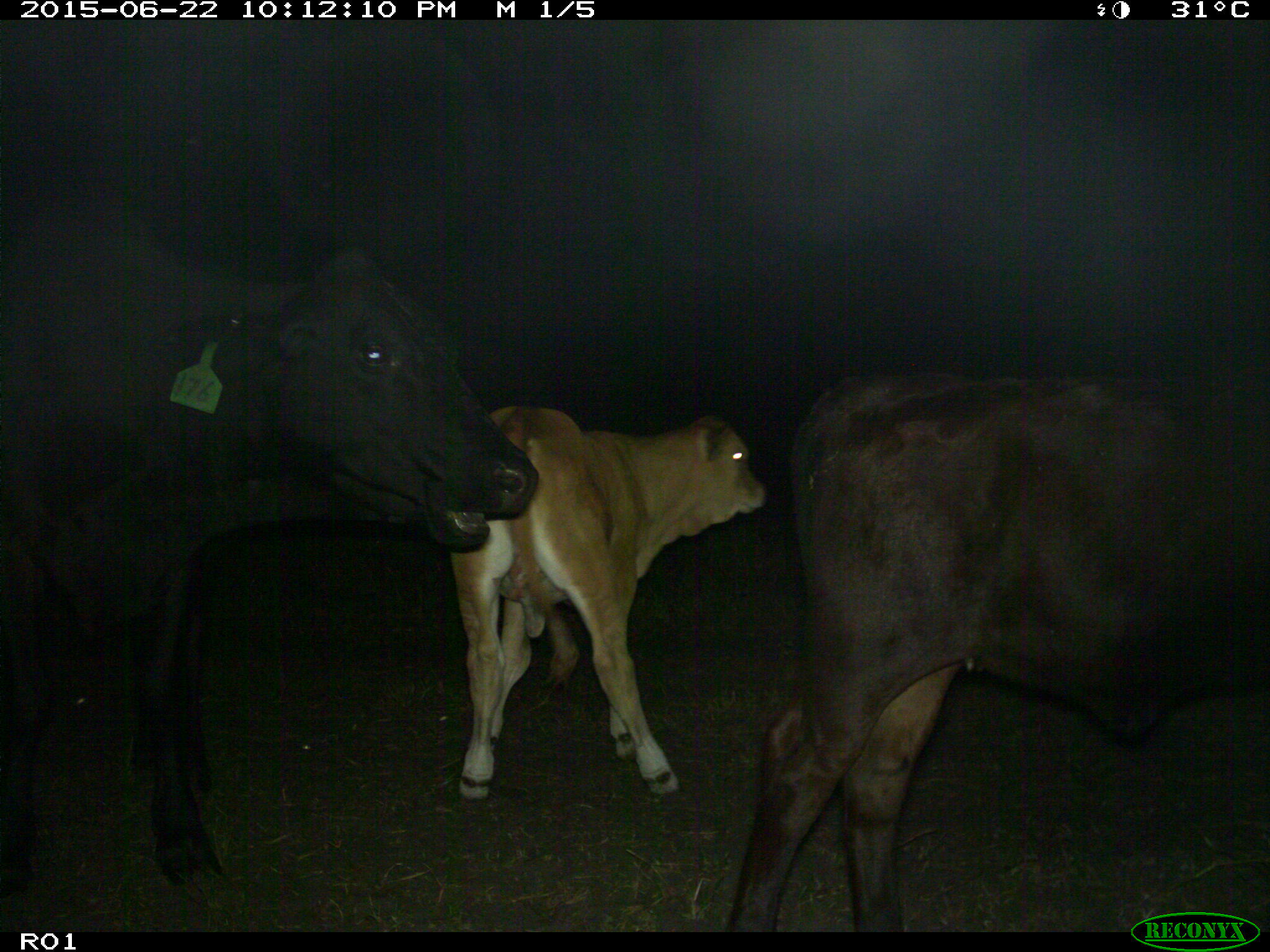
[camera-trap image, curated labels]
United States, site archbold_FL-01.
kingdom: Animalia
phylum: Chordata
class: Mammalia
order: Artiodactyla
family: Bovidae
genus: Bos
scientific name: Bos taurus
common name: domestic cow